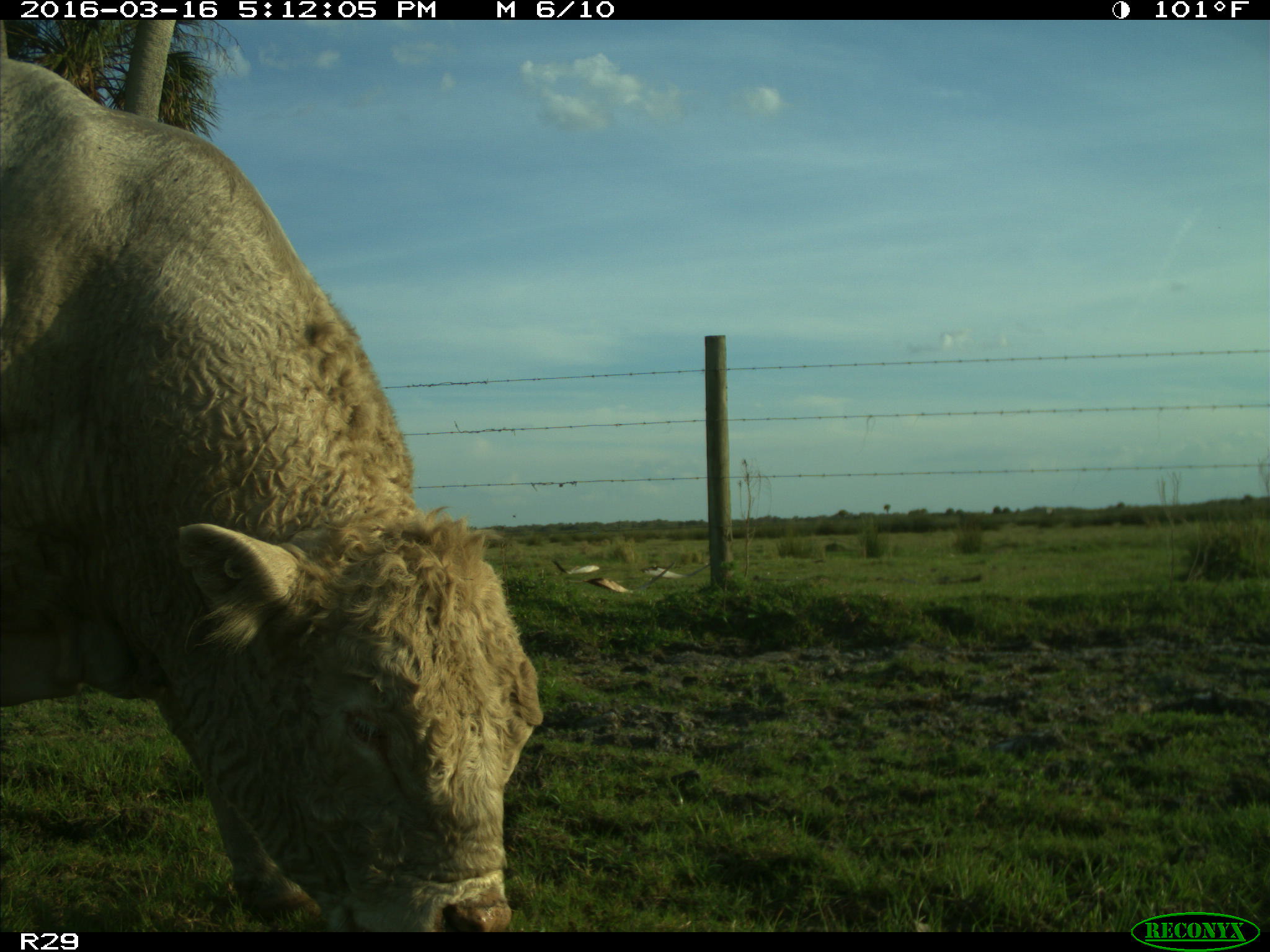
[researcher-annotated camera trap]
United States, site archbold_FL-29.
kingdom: Animalia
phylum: Chordata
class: Mammalia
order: Artiodactyla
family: Bovidae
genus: Bos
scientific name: Bos taurus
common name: domestic cow